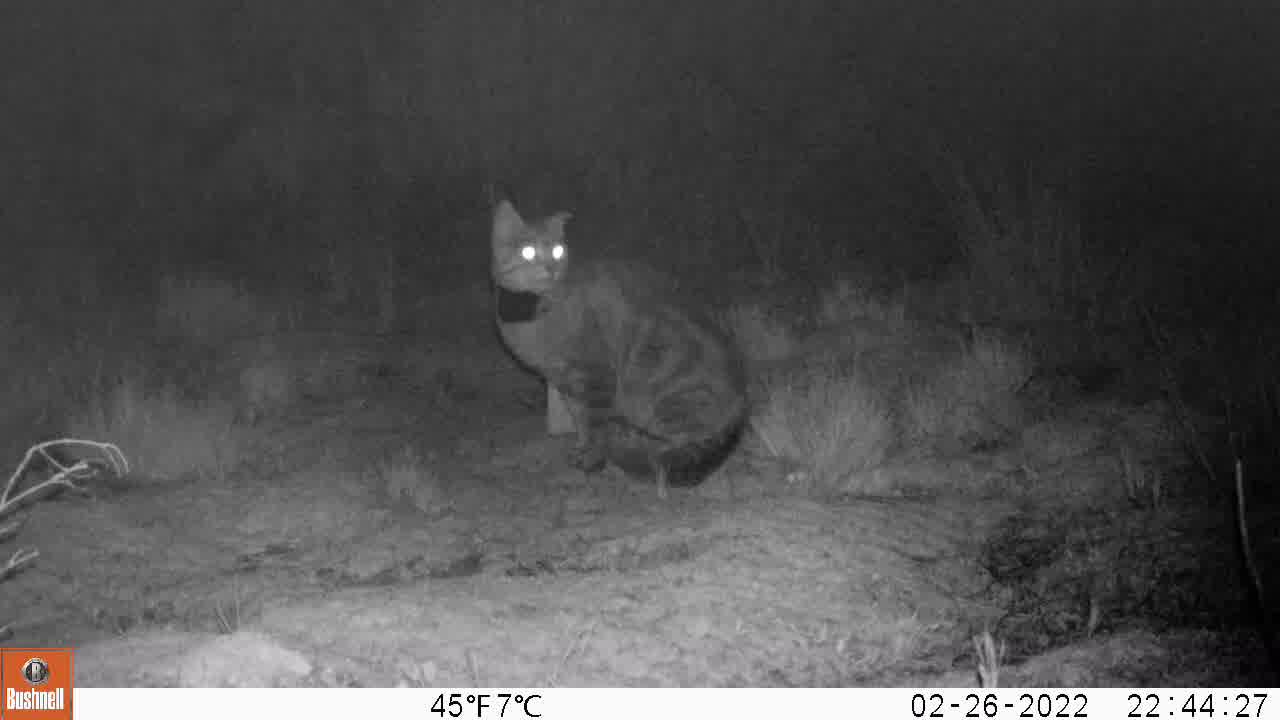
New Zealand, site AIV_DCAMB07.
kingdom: Animalia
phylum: Chordata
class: Mammalia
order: Carnivora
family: Felidae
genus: Felis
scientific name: Felis catus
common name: domestic cat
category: cat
Cat (domestic cat) (Felis catus).